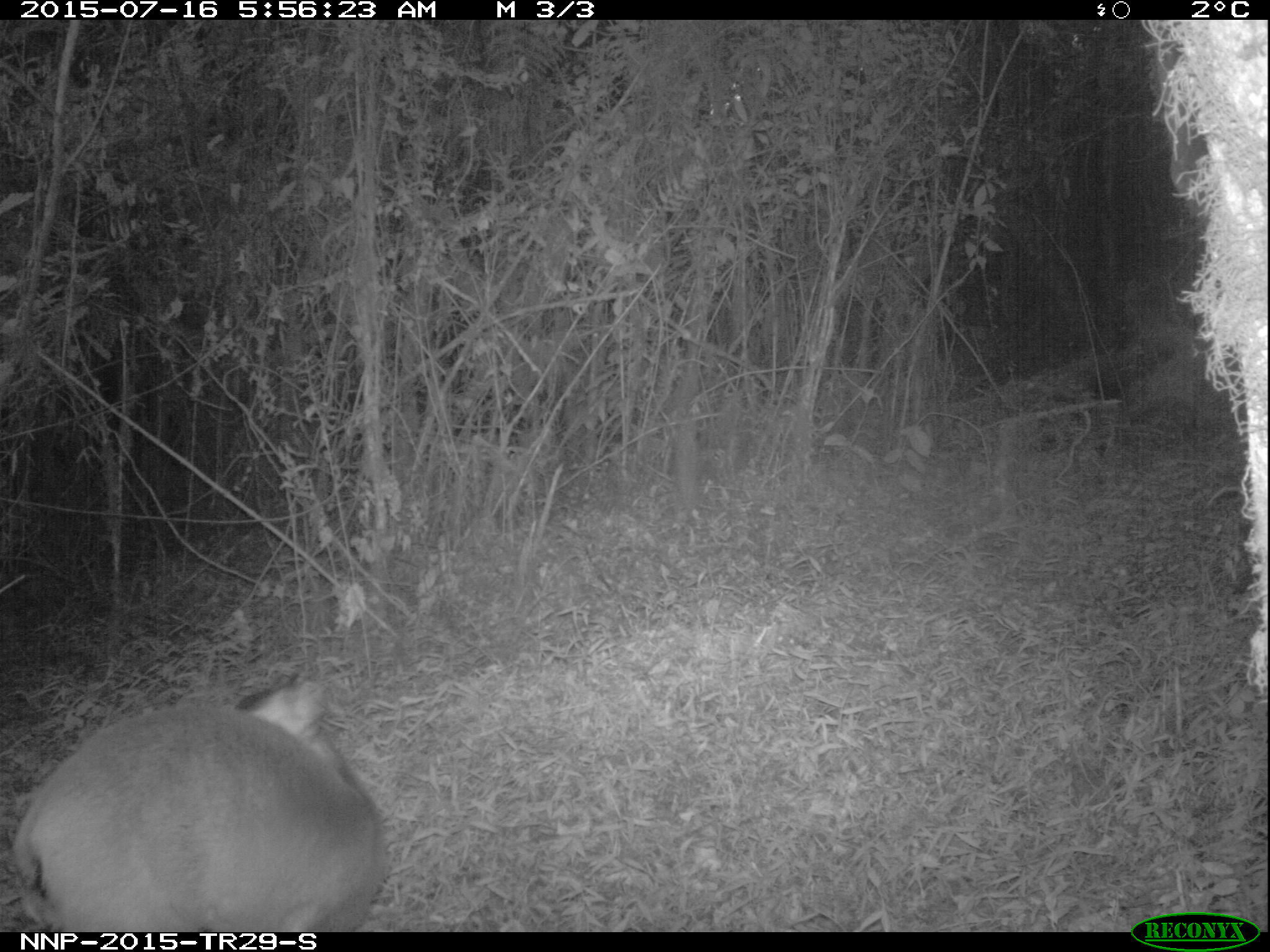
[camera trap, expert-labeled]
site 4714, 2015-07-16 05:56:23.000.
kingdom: Animalia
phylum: Chordata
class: Mammalia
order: Artiodactyla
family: Bovidae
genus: Cephalophus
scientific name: Cephalophus nigrifrons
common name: black-fronted duiker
Cephalophus nigrifrons (black-fronted duiker), count 1.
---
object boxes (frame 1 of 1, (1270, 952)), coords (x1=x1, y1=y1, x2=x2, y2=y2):
cephalophus nigrifrons: (x1=11, y1=671, x2=389, y2=931)